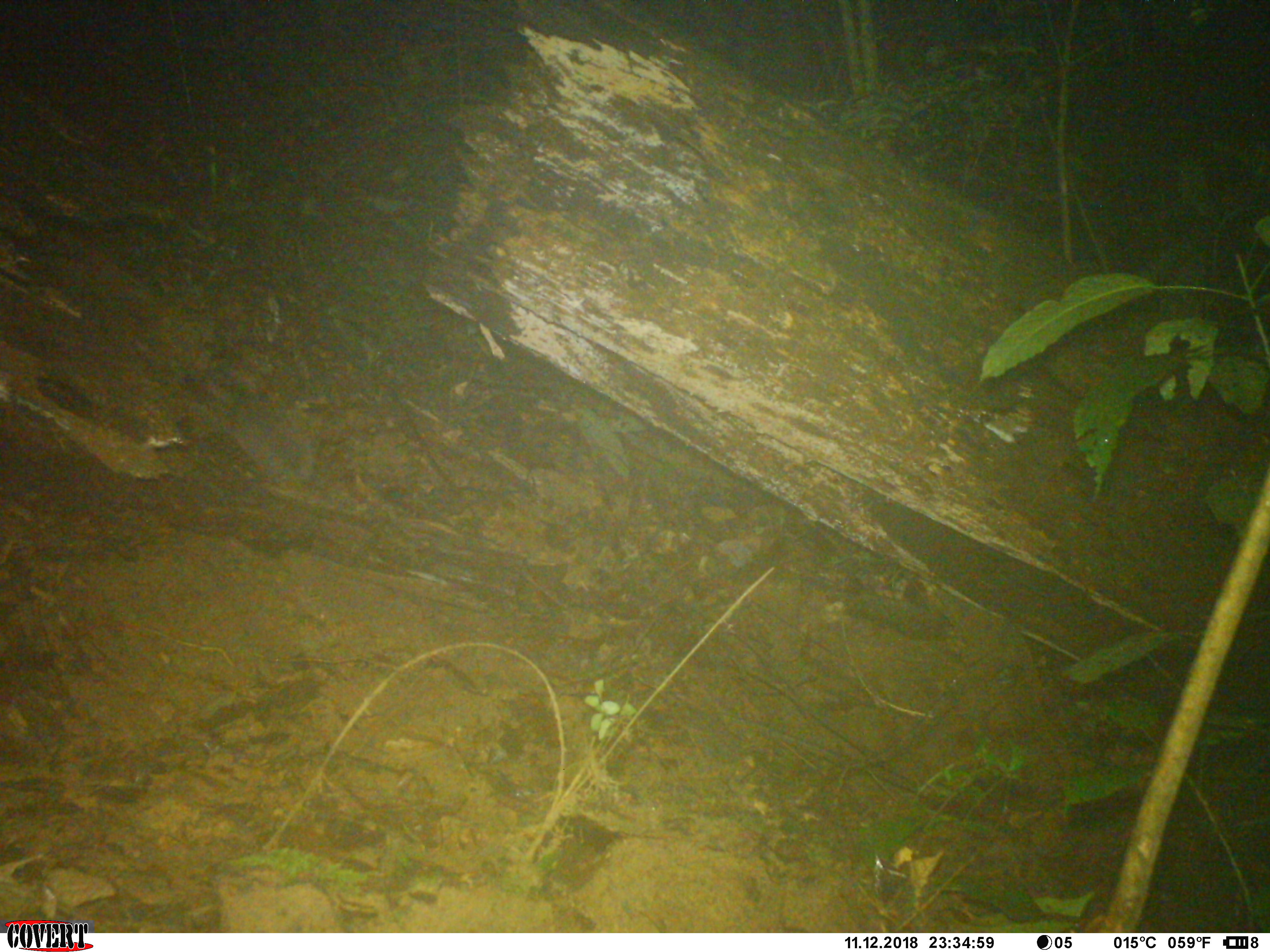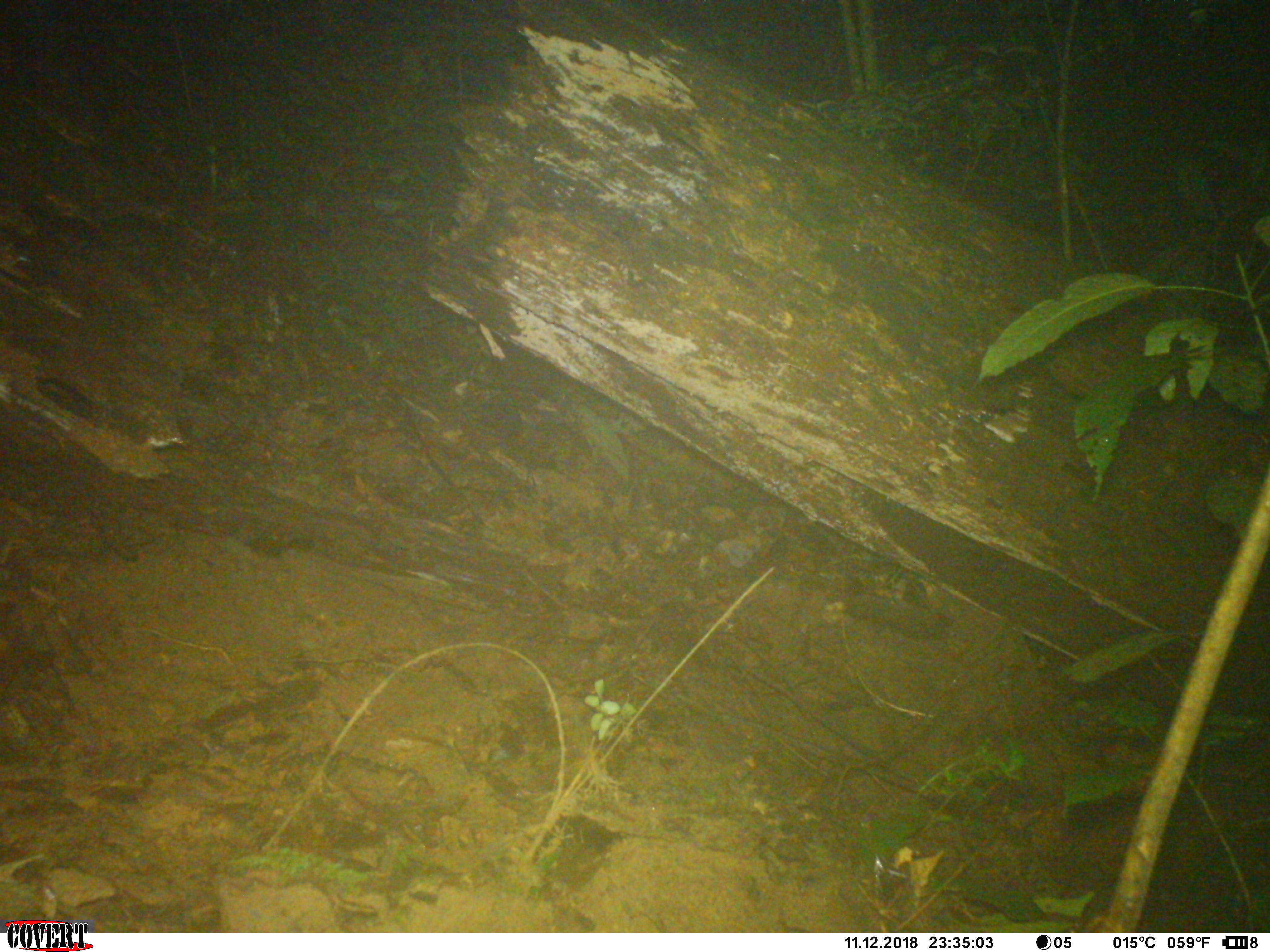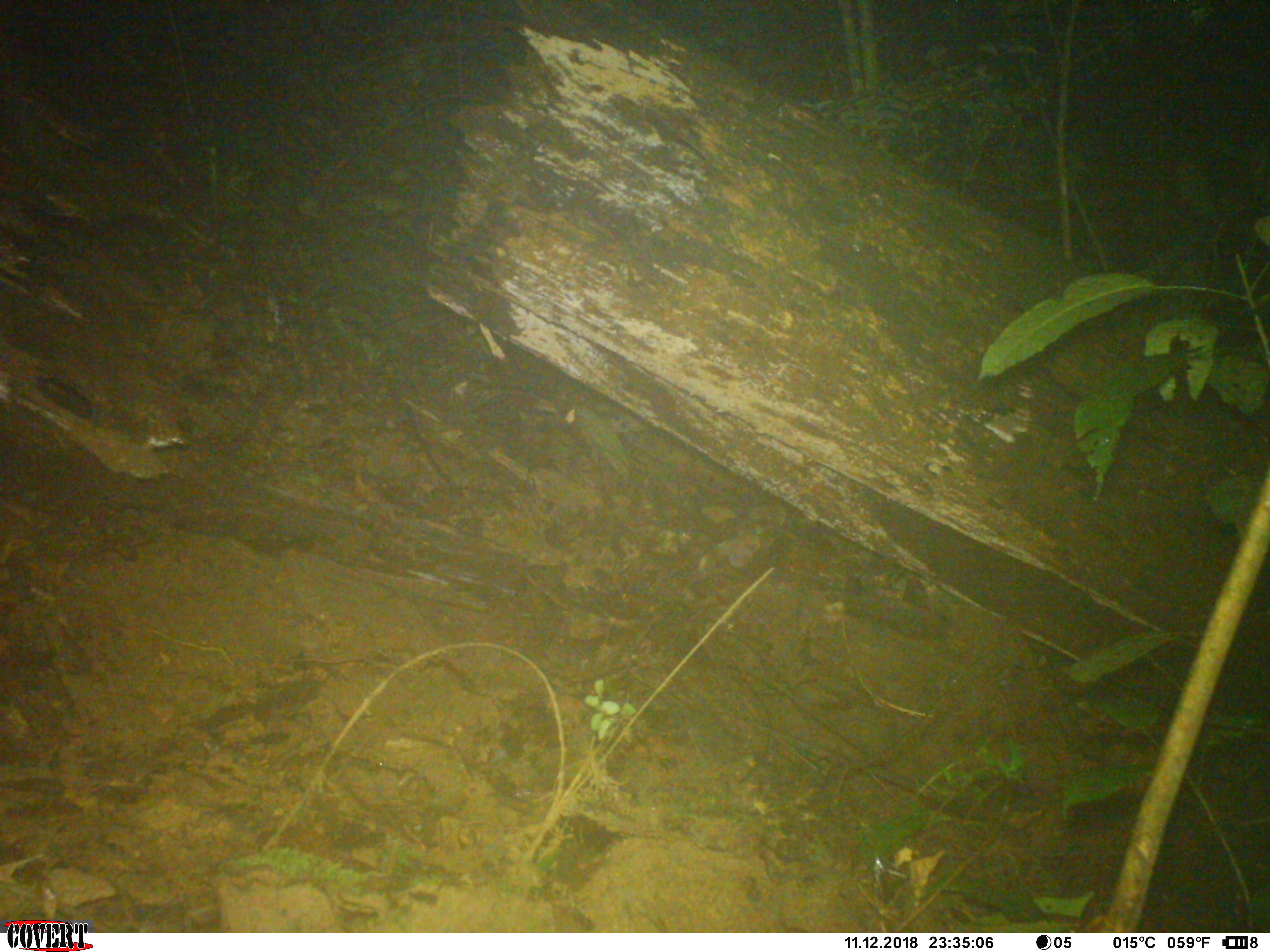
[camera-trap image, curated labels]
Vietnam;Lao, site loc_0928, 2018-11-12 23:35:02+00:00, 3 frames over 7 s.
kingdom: Animalia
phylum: Chordata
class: Mammalia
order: Carnivora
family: Mustelidae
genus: Melogale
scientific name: Melogale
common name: ferret badger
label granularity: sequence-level